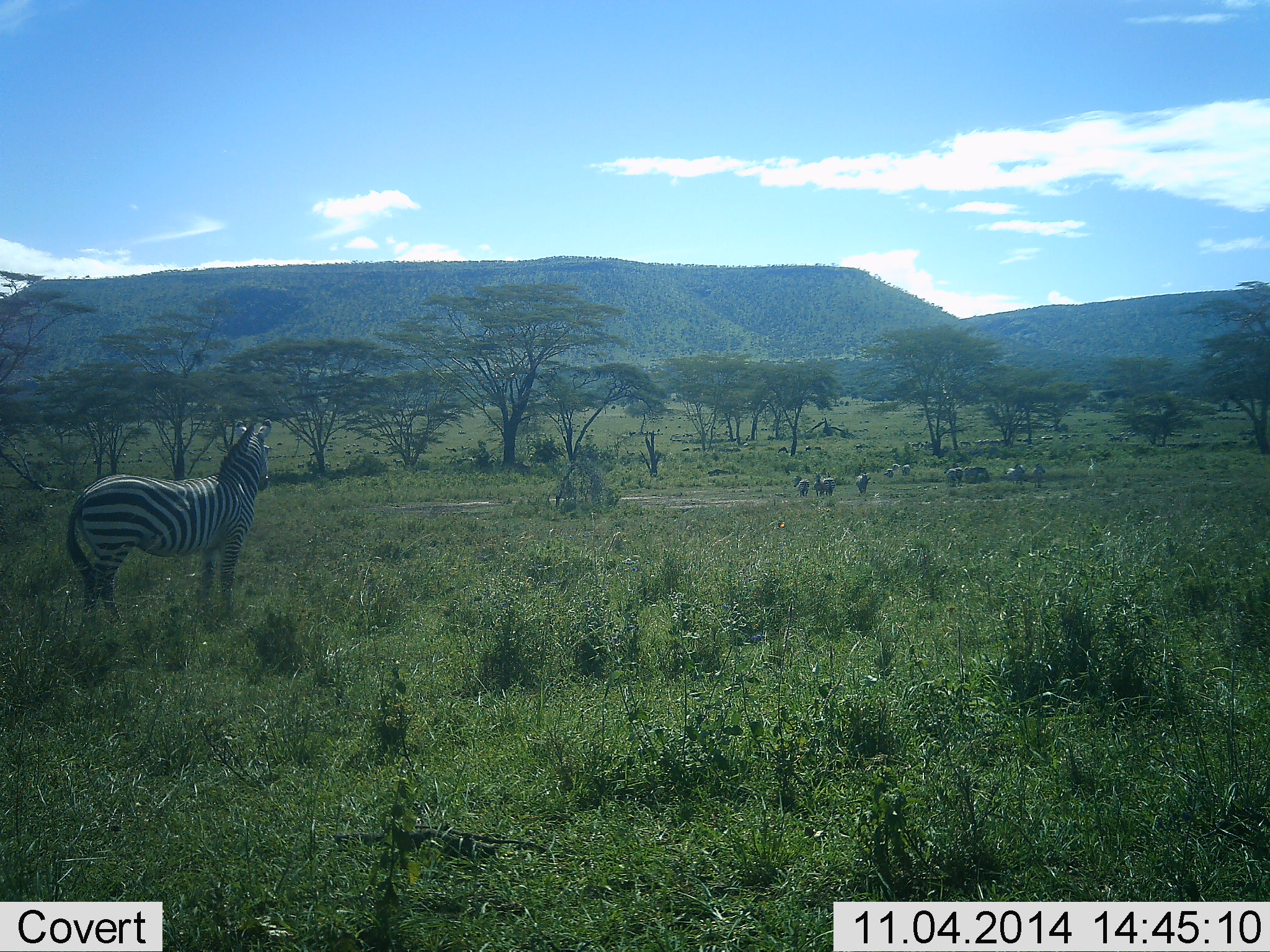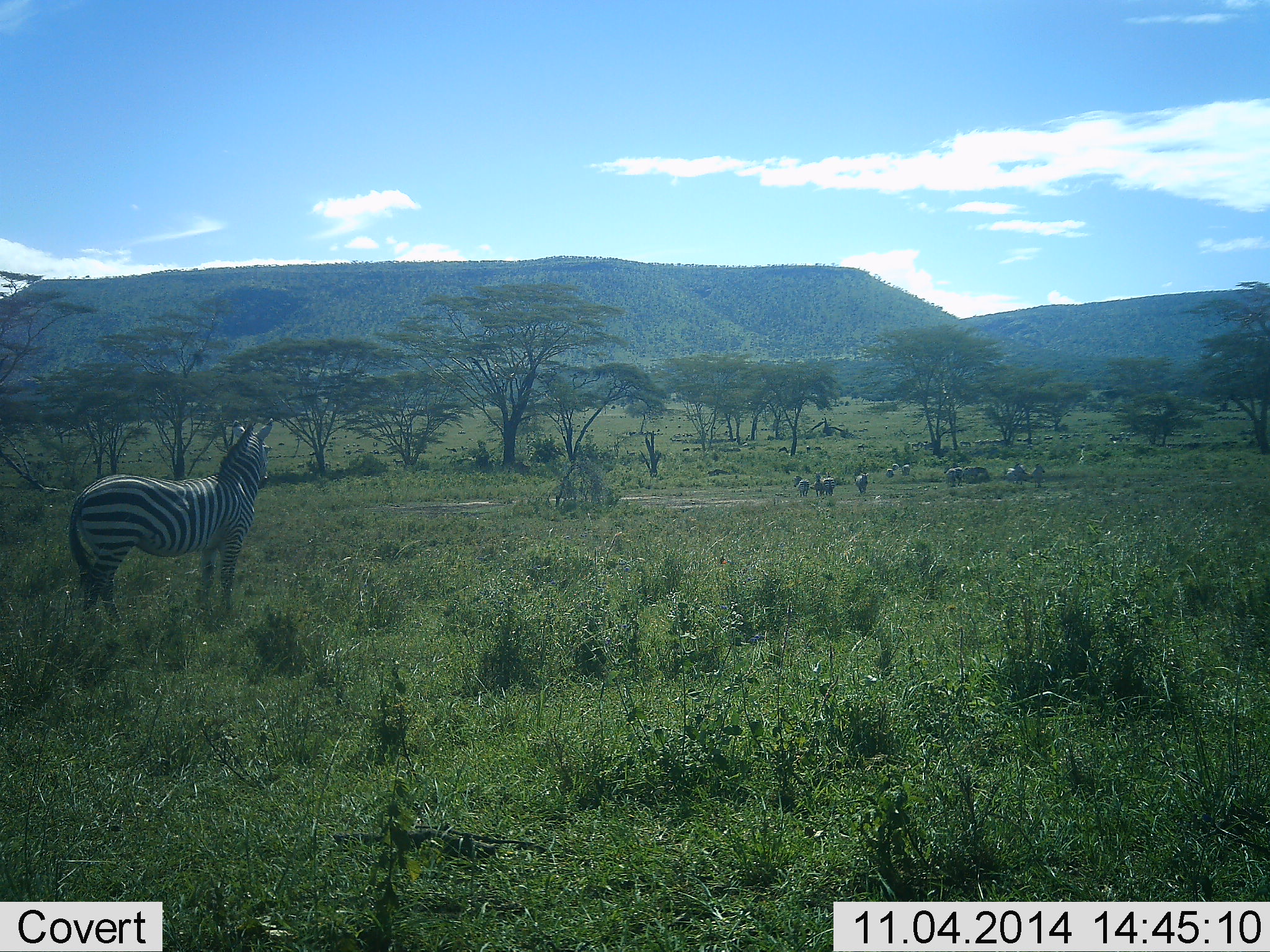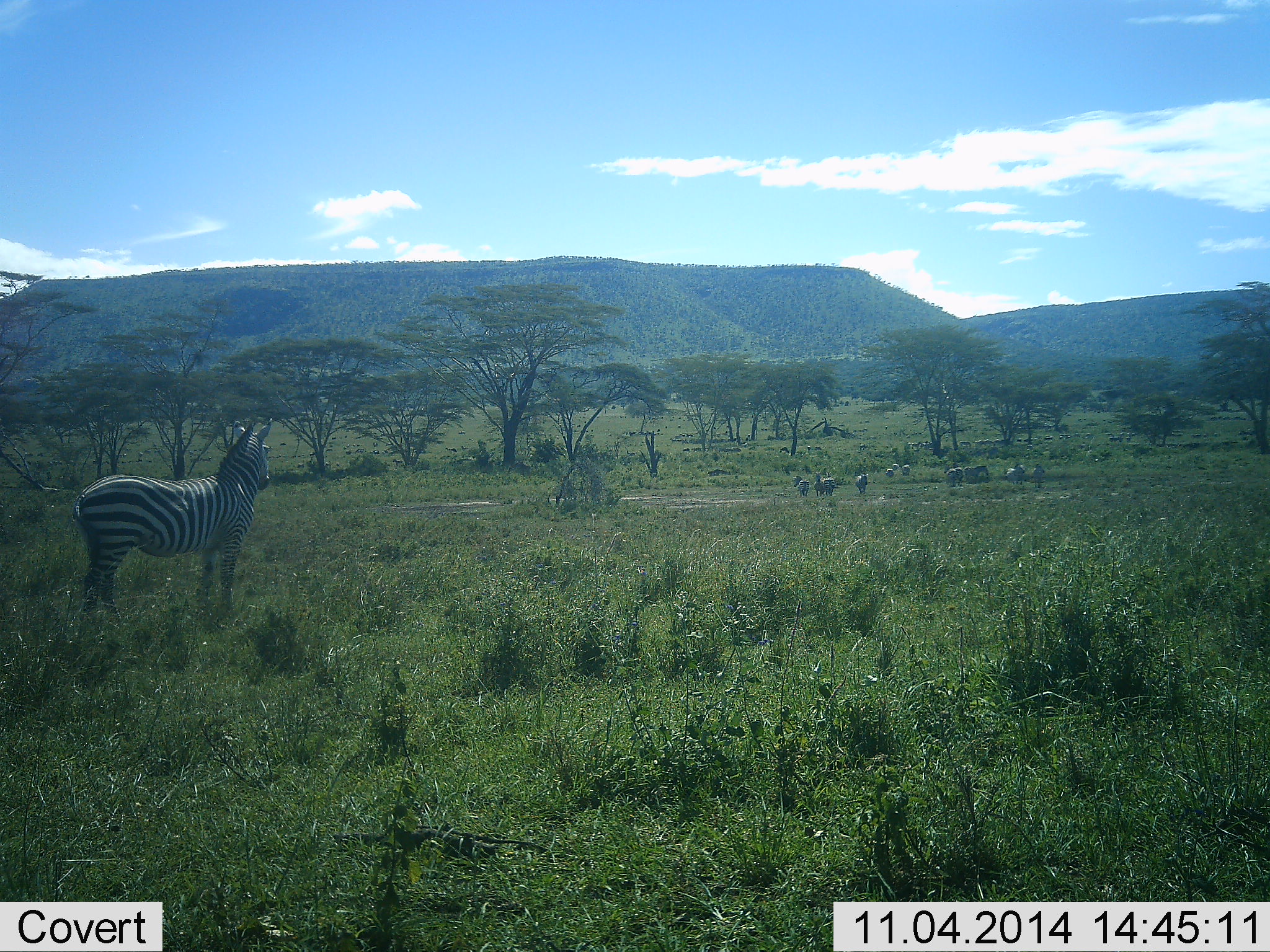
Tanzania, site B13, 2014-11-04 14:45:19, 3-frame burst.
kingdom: Animalia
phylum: Chordata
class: Mammalia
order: Perissodactyla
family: Equidae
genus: Equus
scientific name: Equus quagga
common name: plains zebra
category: zebra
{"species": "zebra (plains zebra) (Equus quagga)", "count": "8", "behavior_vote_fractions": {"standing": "100%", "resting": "0%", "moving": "10%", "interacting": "0%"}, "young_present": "0%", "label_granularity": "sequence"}